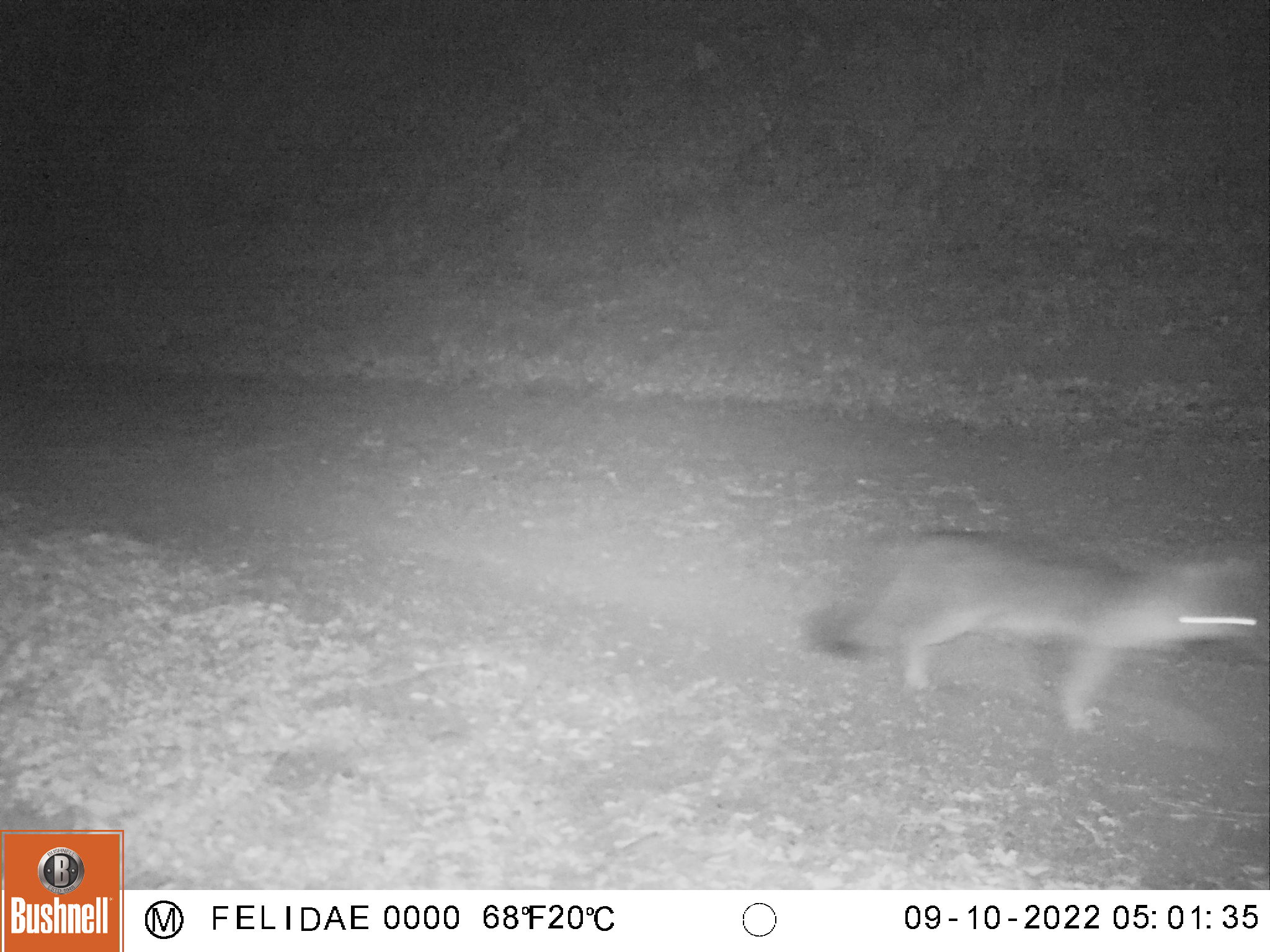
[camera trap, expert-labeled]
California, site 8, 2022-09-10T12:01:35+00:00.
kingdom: Animalia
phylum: Chordata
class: Mammalia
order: Carnivora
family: Canidae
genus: Urocyon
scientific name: Urocyon cinereoargenteus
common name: gray fox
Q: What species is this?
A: Gray fox (Urocyon cinereoargenteus).